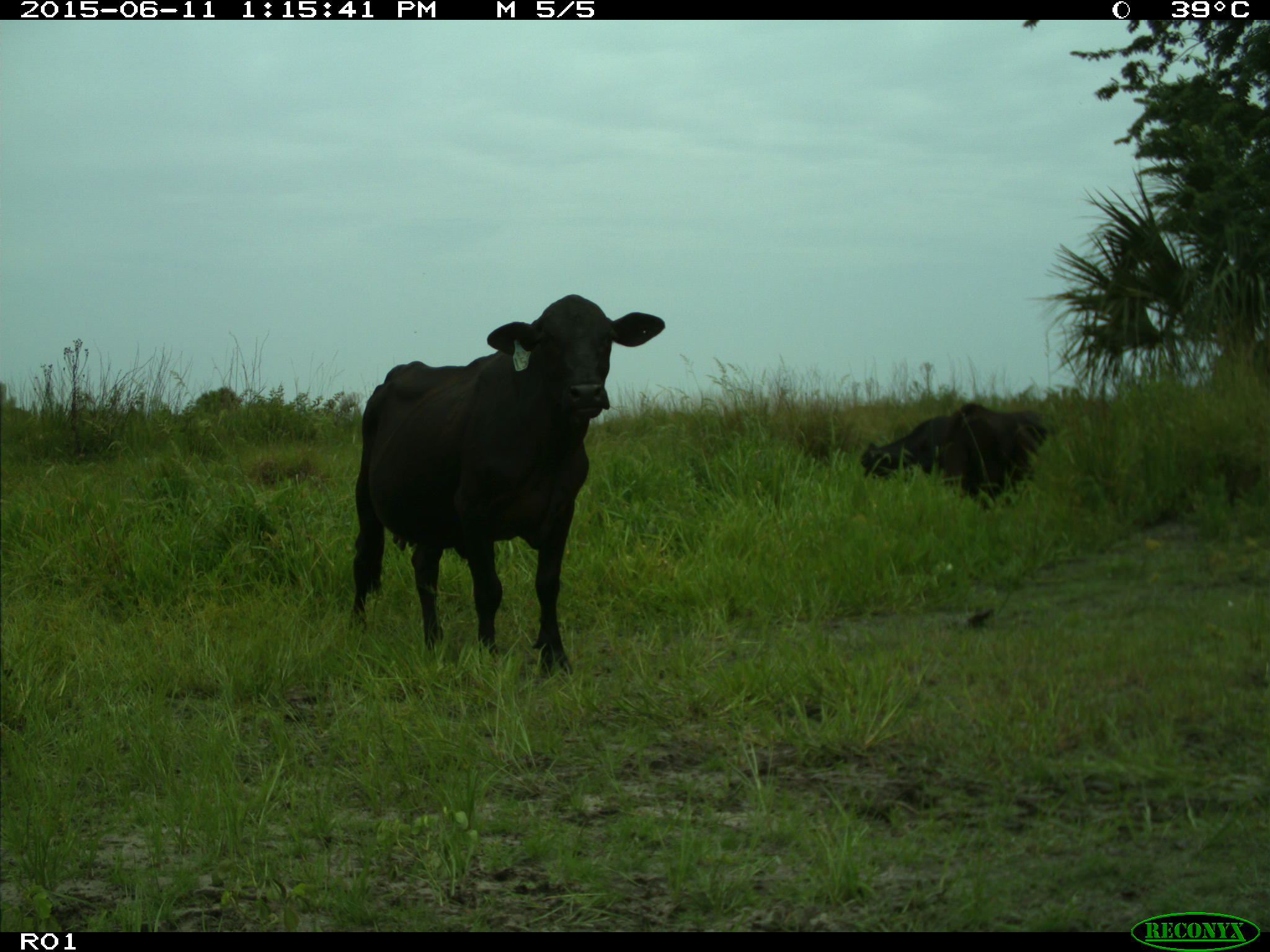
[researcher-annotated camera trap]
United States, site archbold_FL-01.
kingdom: Animalia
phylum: Chordata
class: Mammalia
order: Artiodactyla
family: Bovidae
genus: Bos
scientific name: Bos taurus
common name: domestic cow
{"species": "Bos taurus (domestic cow)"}